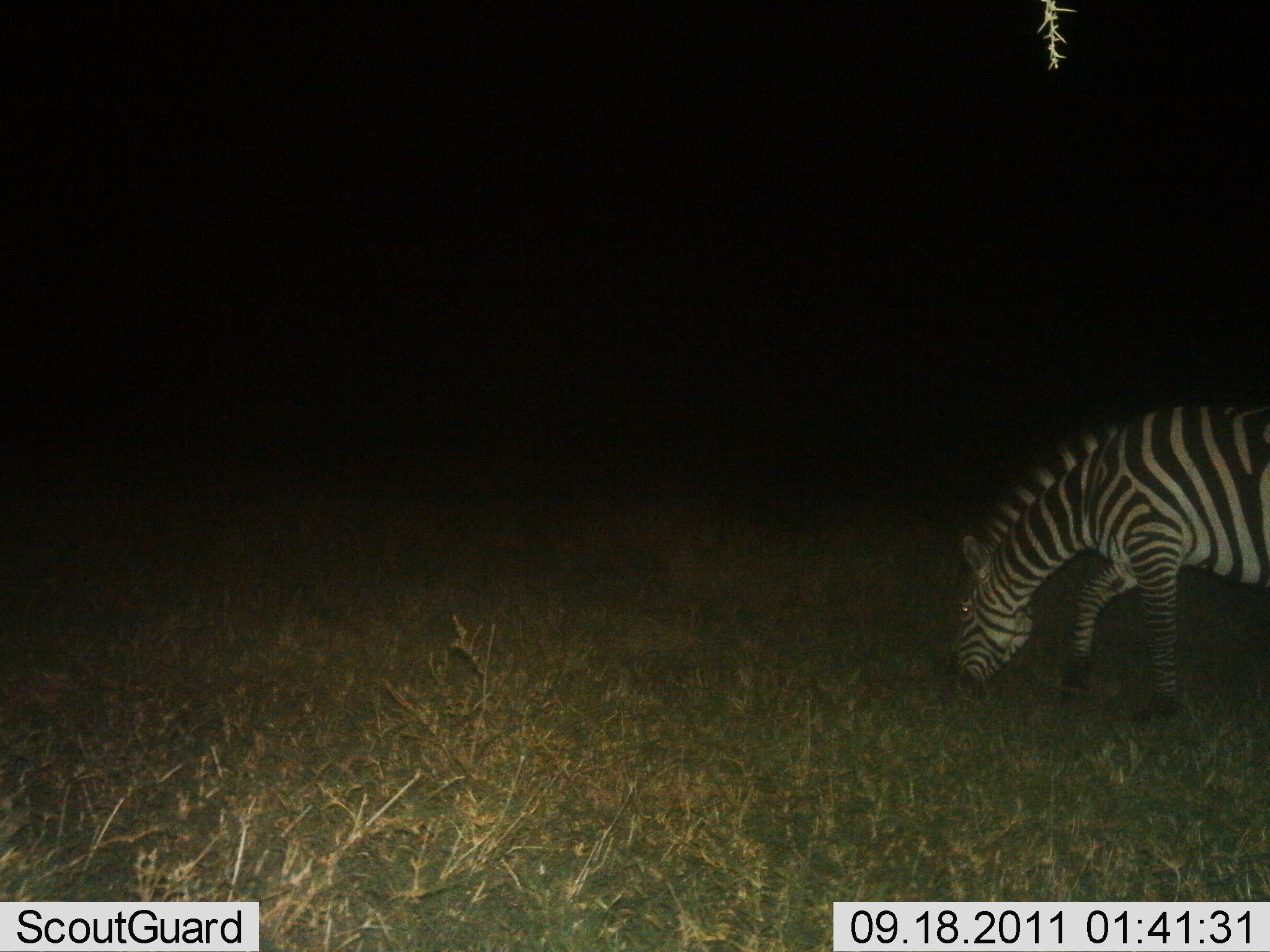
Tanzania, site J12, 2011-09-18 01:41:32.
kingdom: Animalia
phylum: Chordata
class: Mammalia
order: Perissodactyla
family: Equidae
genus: Equus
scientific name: Equus quagga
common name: plains zebra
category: zebra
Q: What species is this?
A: Zebra (plains zebra) (Equus quagga).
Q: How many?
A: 1.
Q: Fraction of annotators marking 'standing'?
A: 10%.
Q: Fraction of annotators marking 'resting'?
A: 0%.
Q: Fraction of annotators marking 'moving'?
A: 0%.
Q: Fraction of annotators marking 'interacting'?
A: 0%.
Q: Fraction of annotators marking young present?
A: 0%.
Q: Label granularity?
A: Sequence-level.